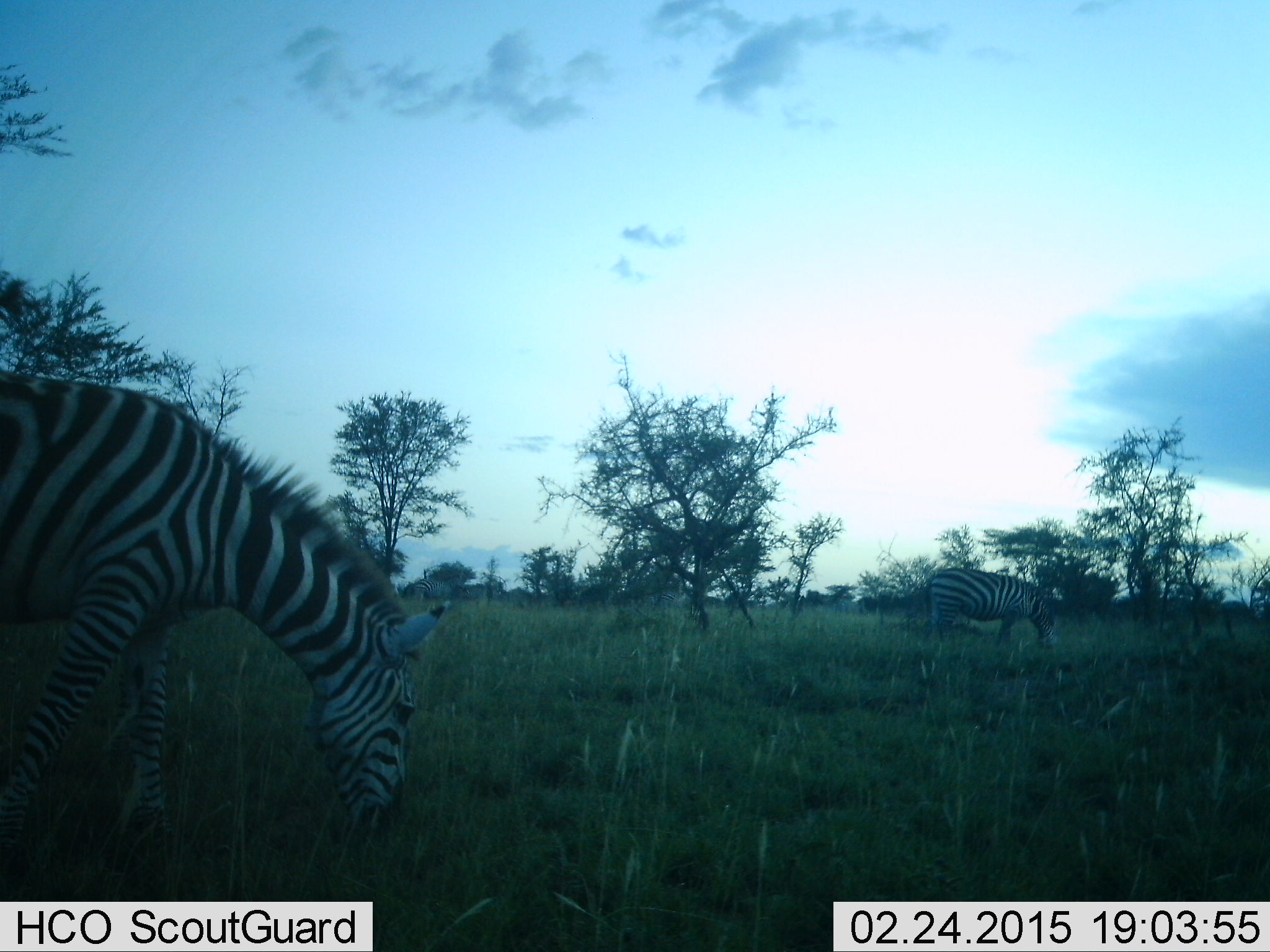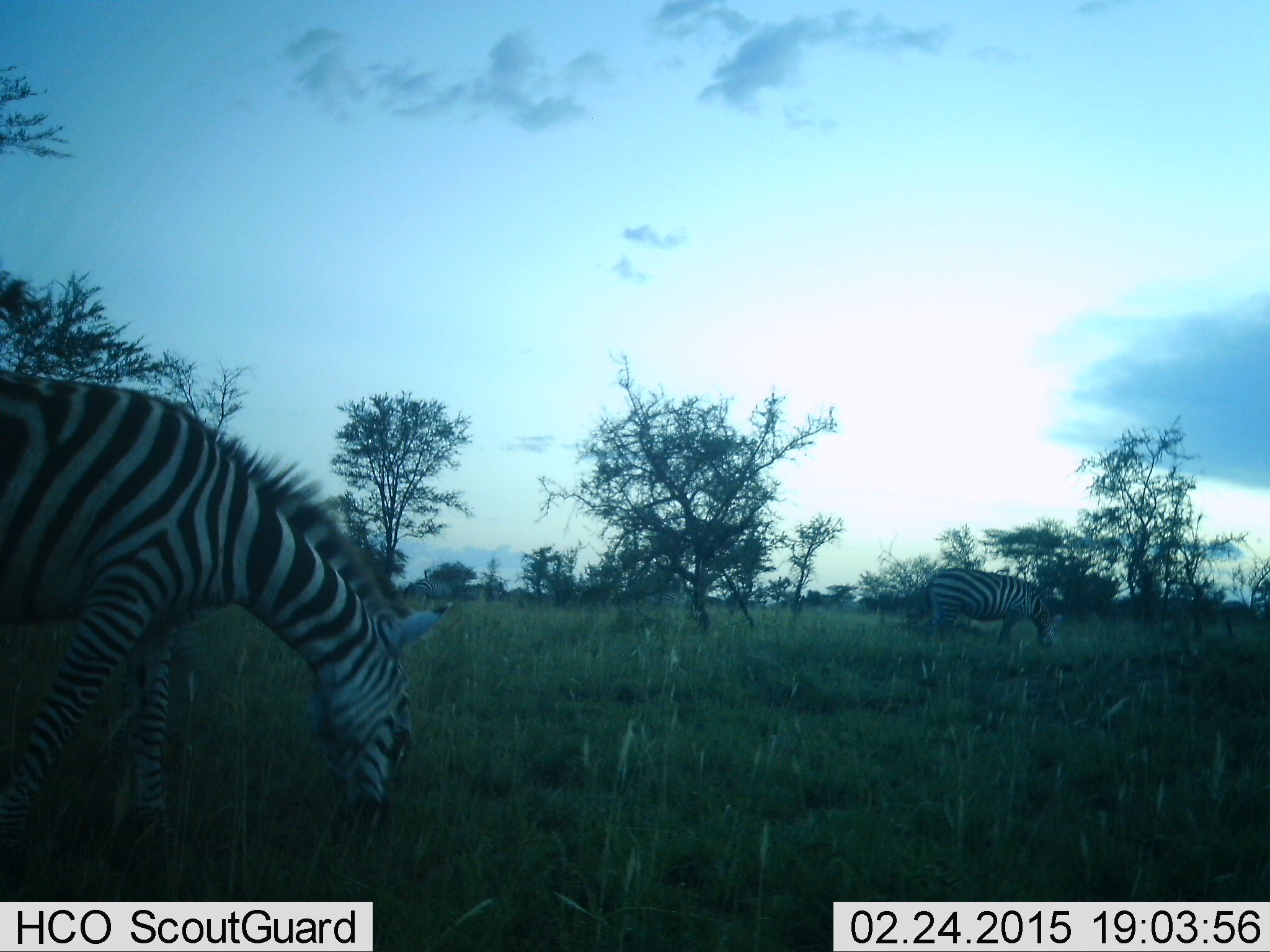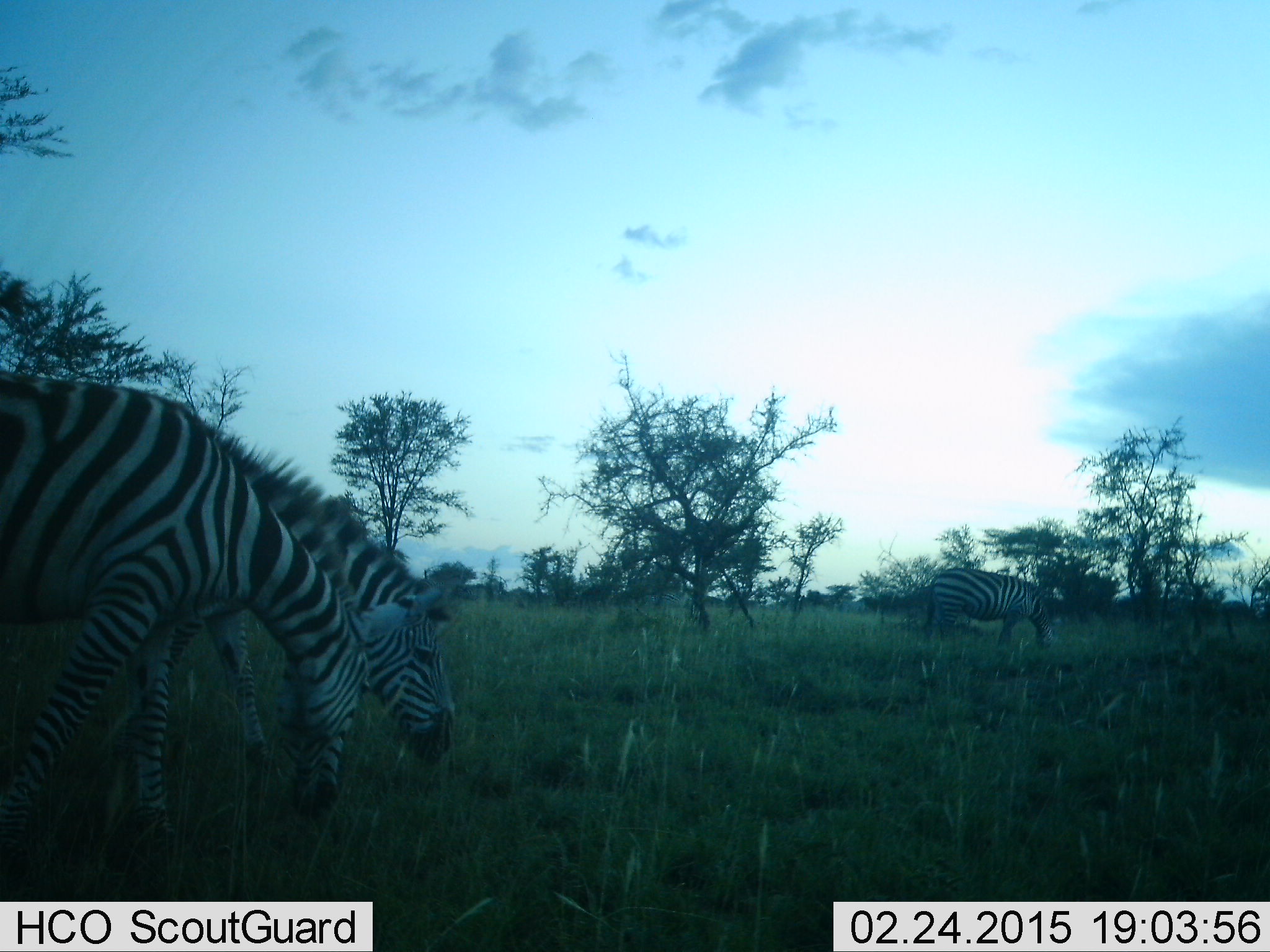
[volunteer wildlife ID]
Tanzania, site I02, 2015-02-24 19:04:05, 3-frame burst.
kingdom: Animalia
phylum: Chordata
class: Mammalia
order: Perissodactyla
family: Equidae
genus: Equus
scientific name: Equus quagga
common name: plains zebra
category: zebra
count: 2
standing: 10%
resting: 0%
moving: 20%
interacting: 0%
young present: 0%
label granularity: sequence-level